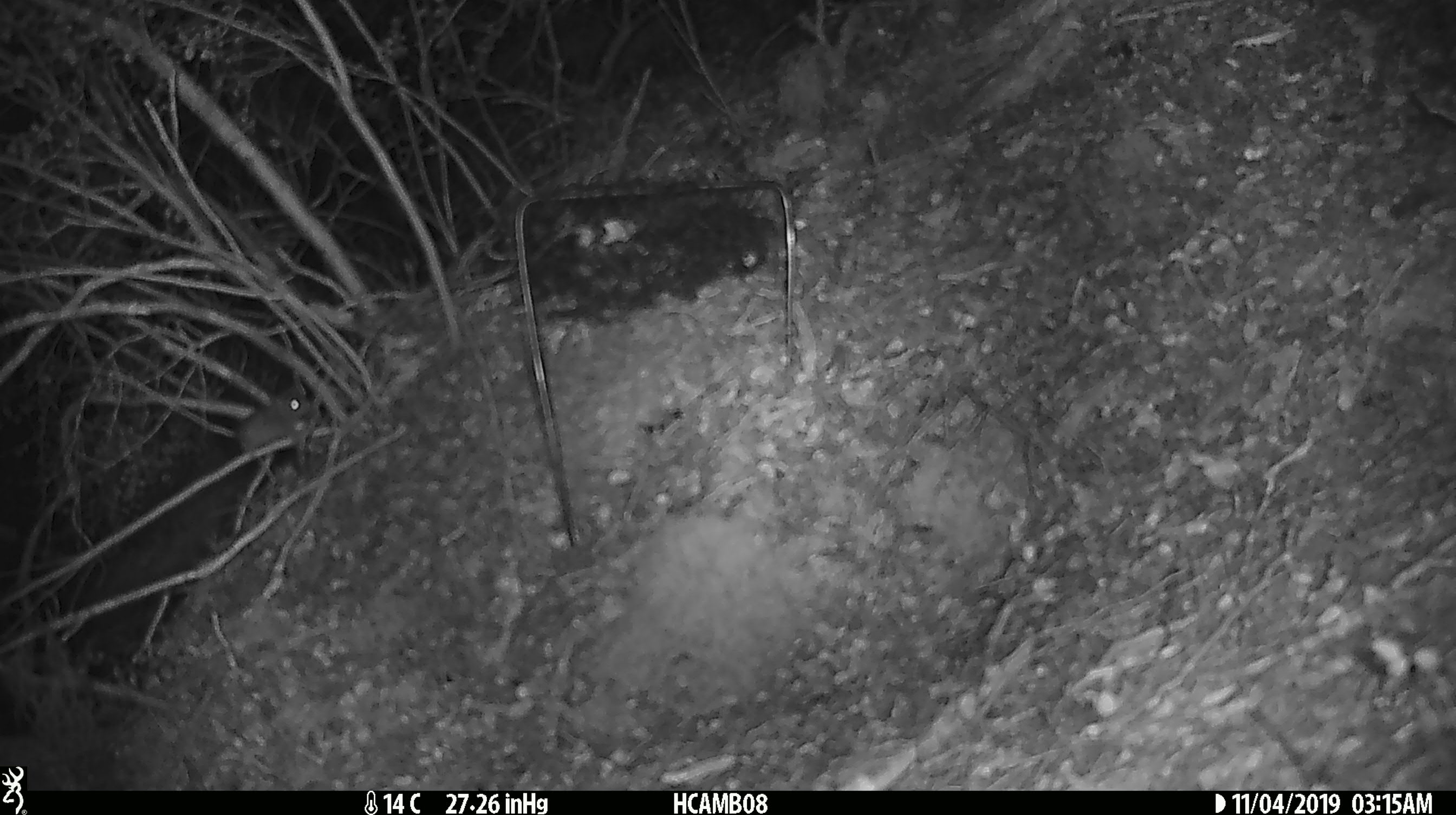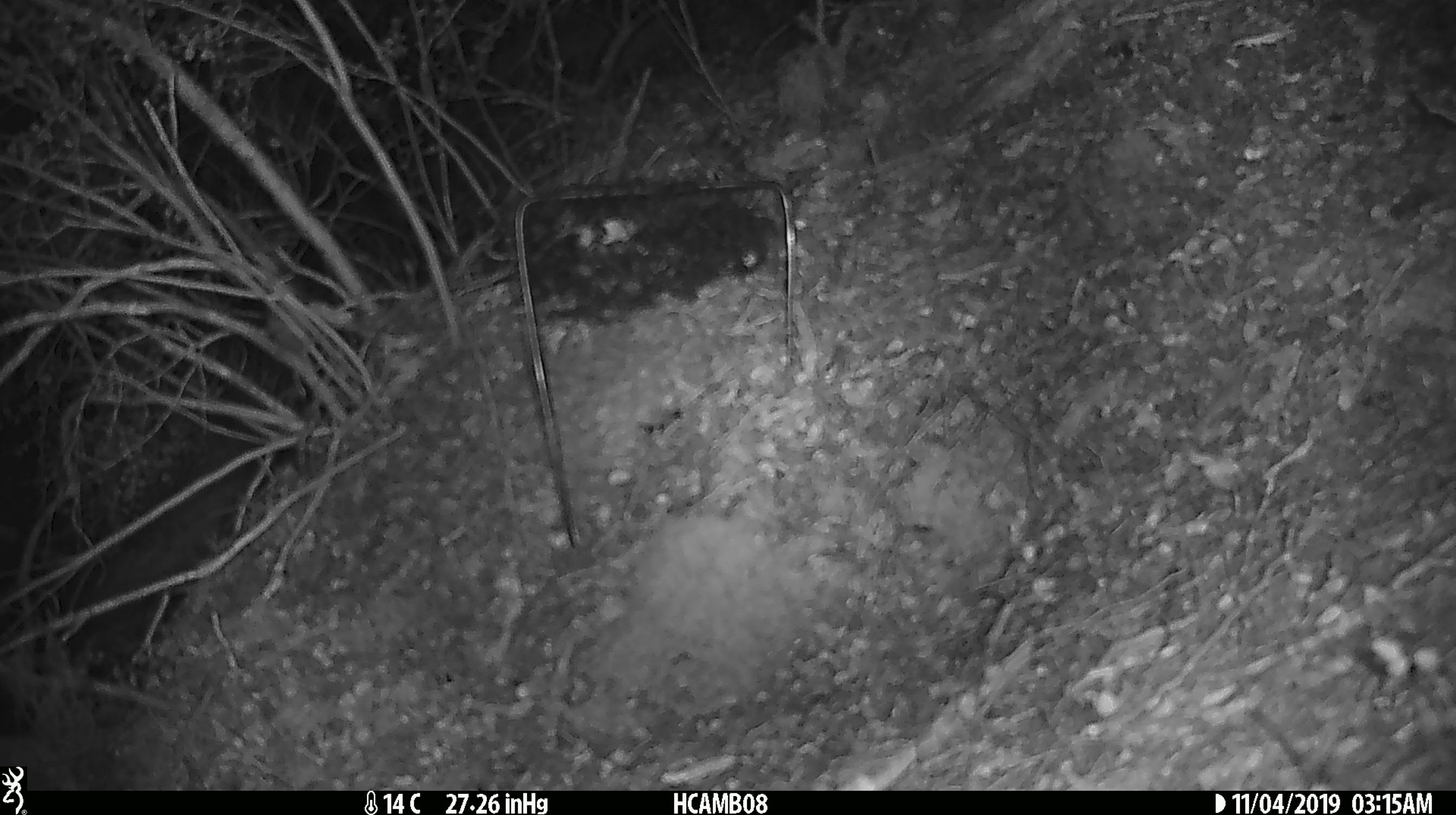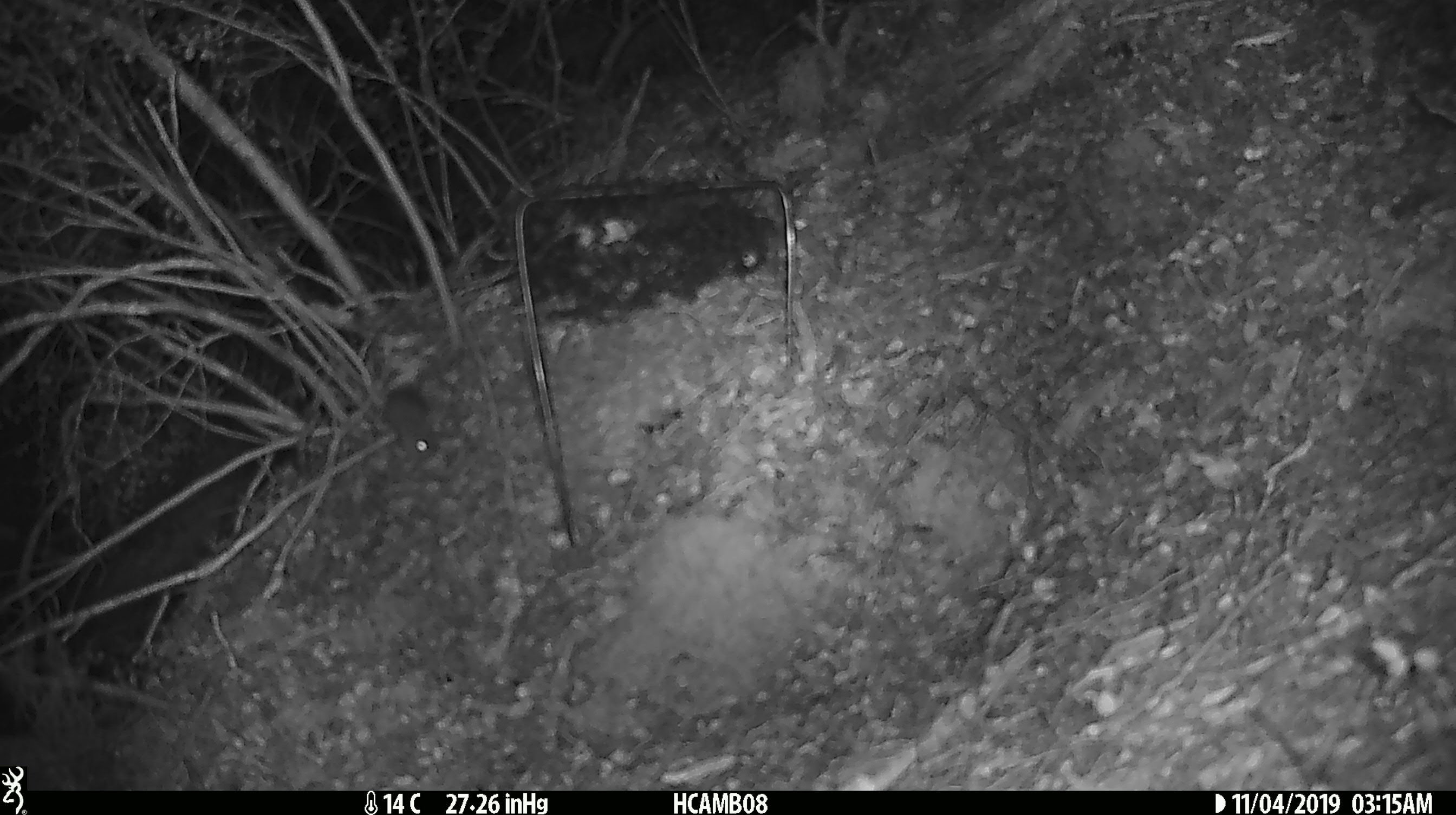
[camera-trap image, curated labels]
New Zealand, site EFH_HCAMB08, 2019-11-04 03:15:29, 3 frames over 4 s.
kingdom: Animalia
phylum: Chordata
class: Mammalia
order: Rodentia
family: Muridae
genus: Mus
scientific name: Mus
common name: mouse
Mouse (Mus).